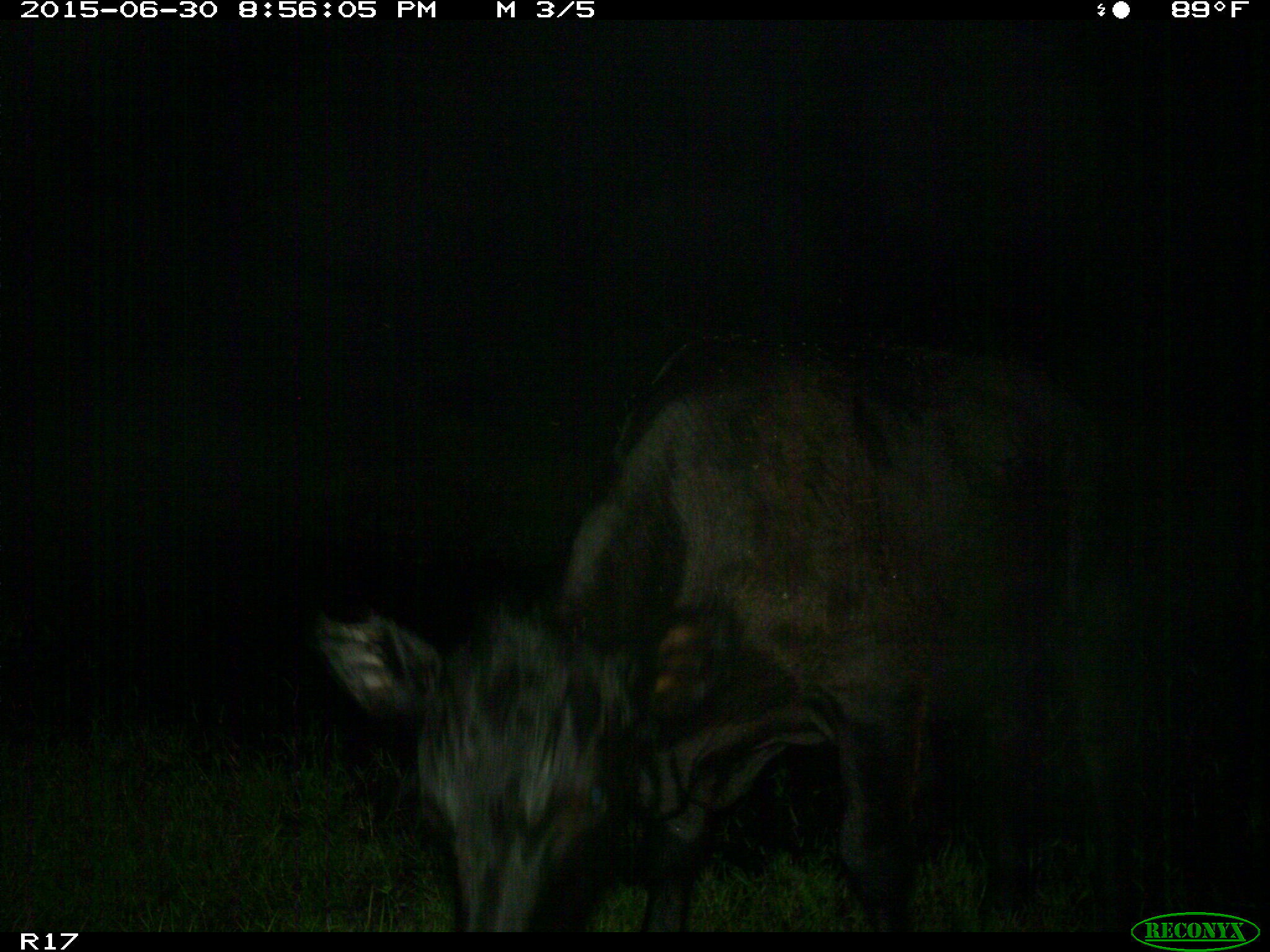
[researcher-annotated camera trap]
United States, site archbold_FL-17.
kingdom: Animalia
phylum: Chordata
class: Mammalia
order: Artiodactyla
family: Bovidae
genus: Bos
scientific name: Bos taurus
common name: domestic cow